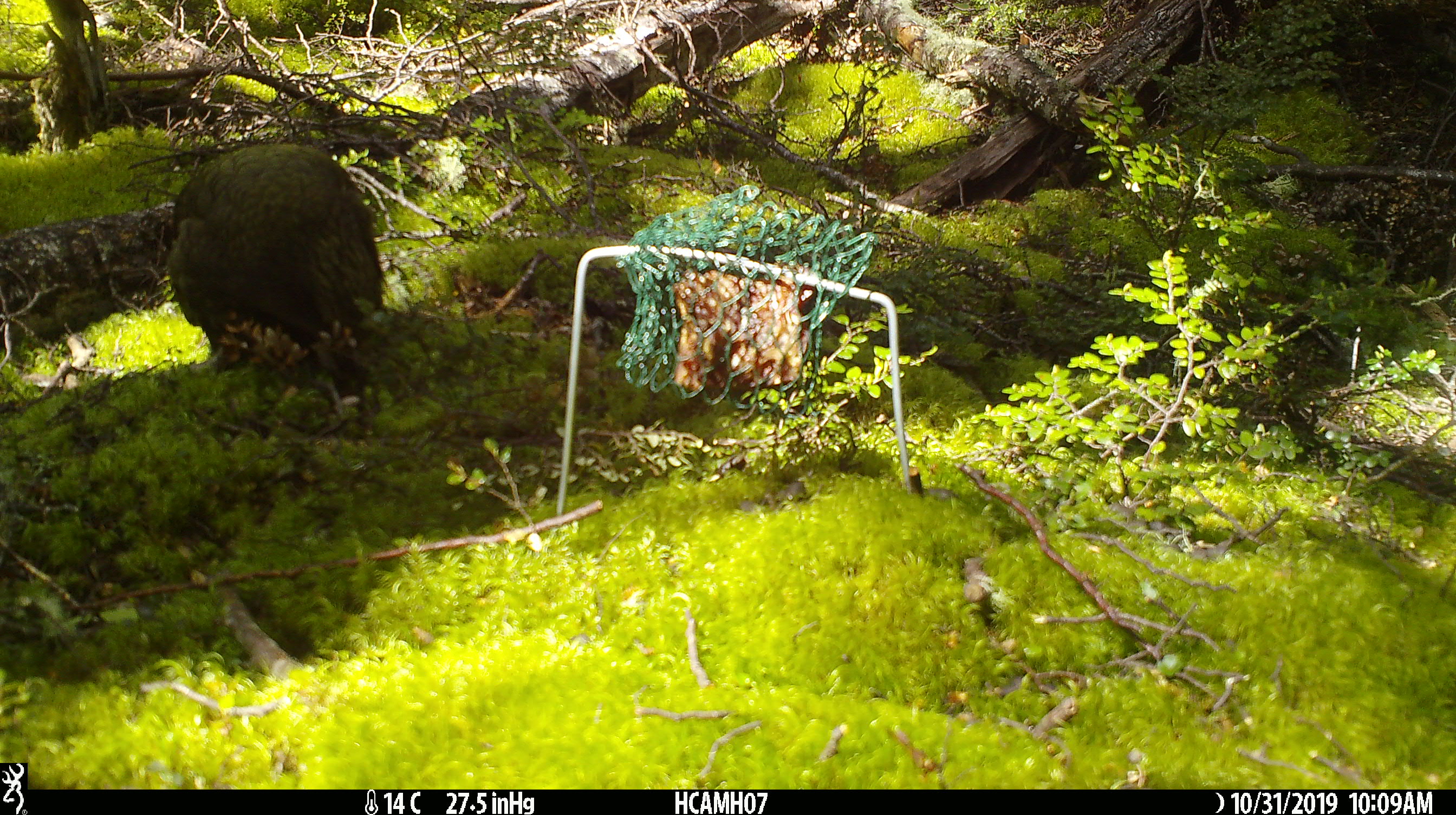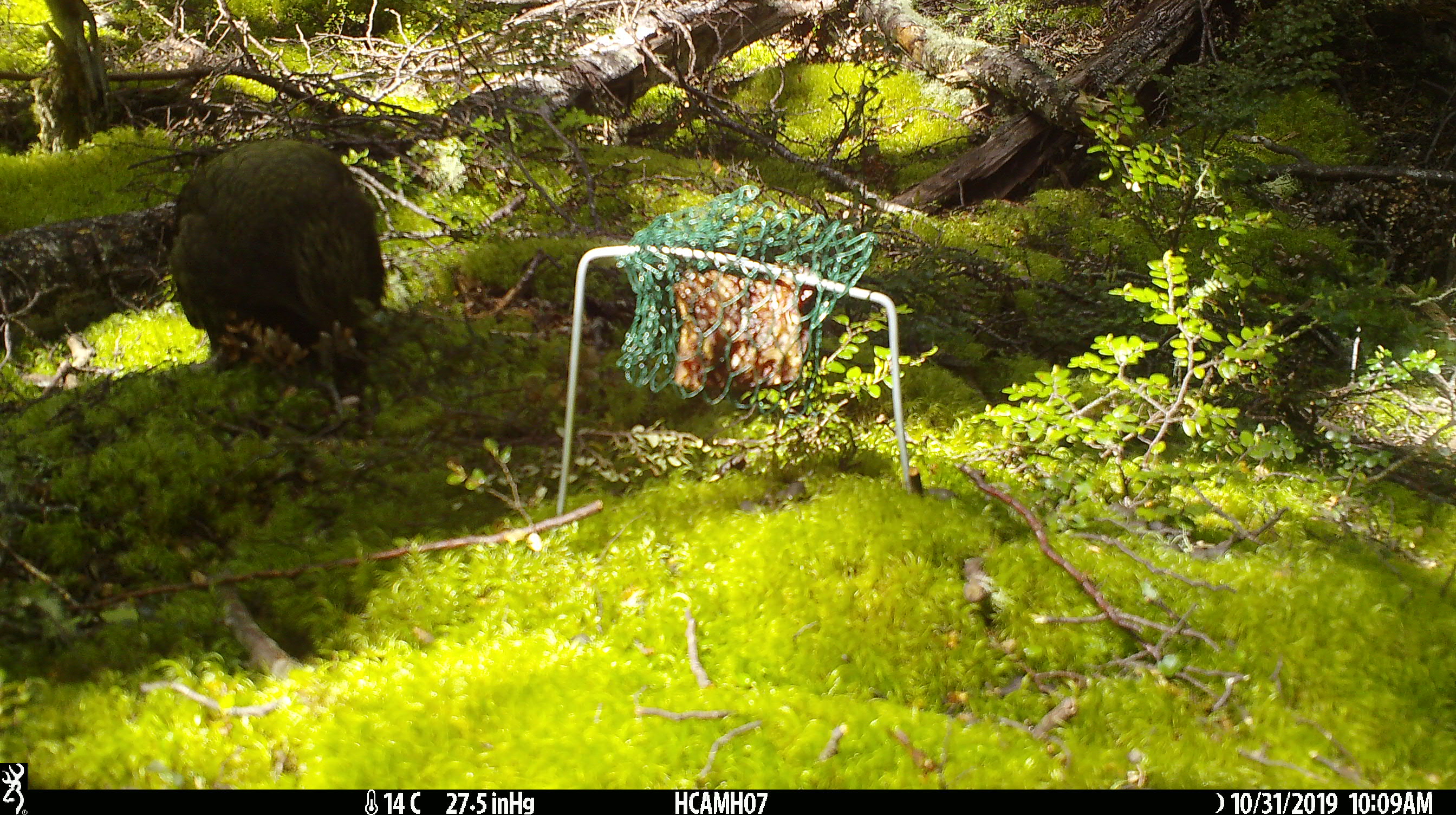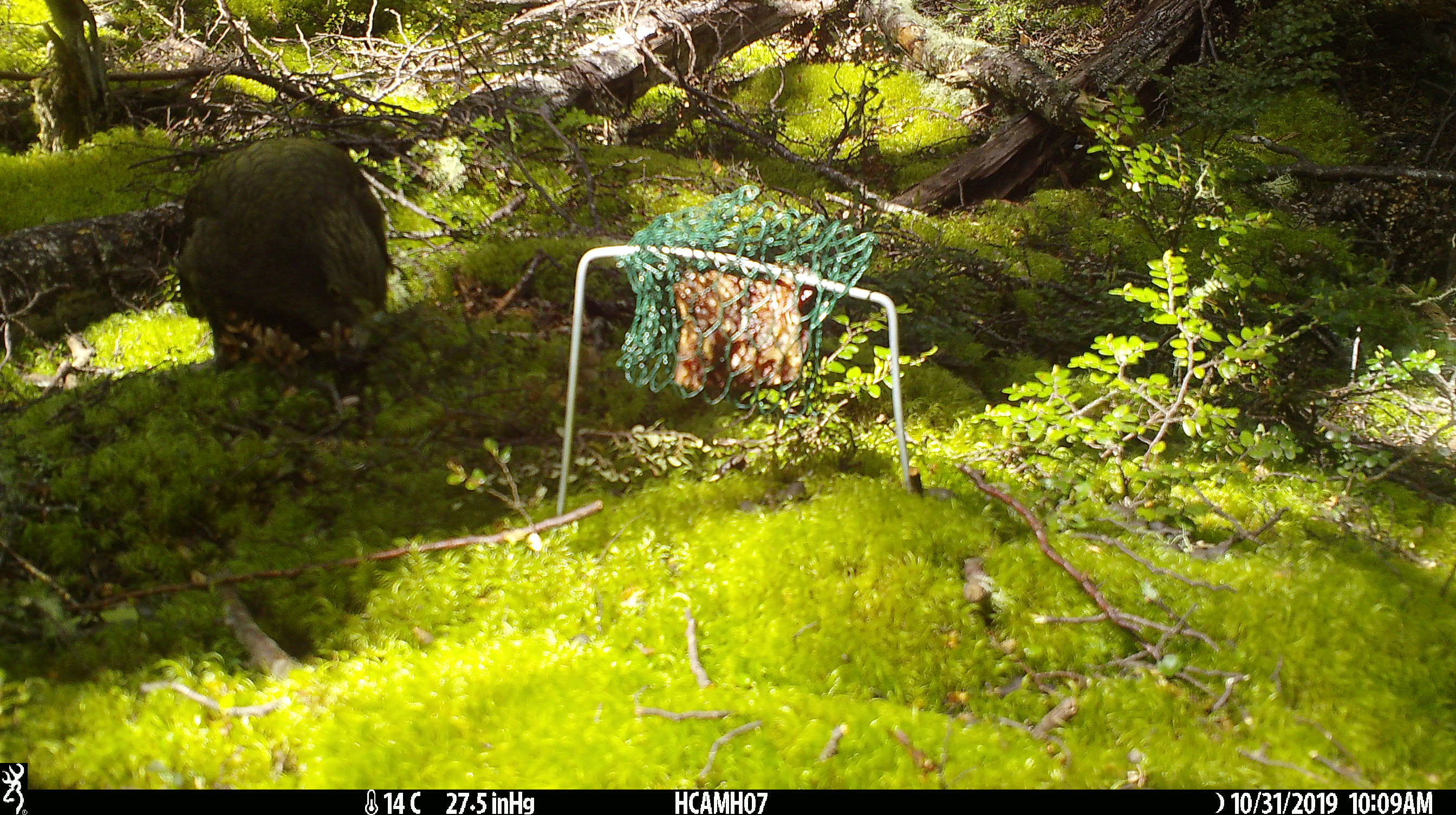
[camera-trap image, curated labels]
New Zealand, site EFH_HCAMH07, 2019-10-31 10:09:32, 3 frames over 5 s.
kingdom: Animalia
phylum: Chordata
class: Aves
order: Psittaciformes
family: Strigopidae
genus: Nestor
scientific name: Nestor notabilis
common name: kea